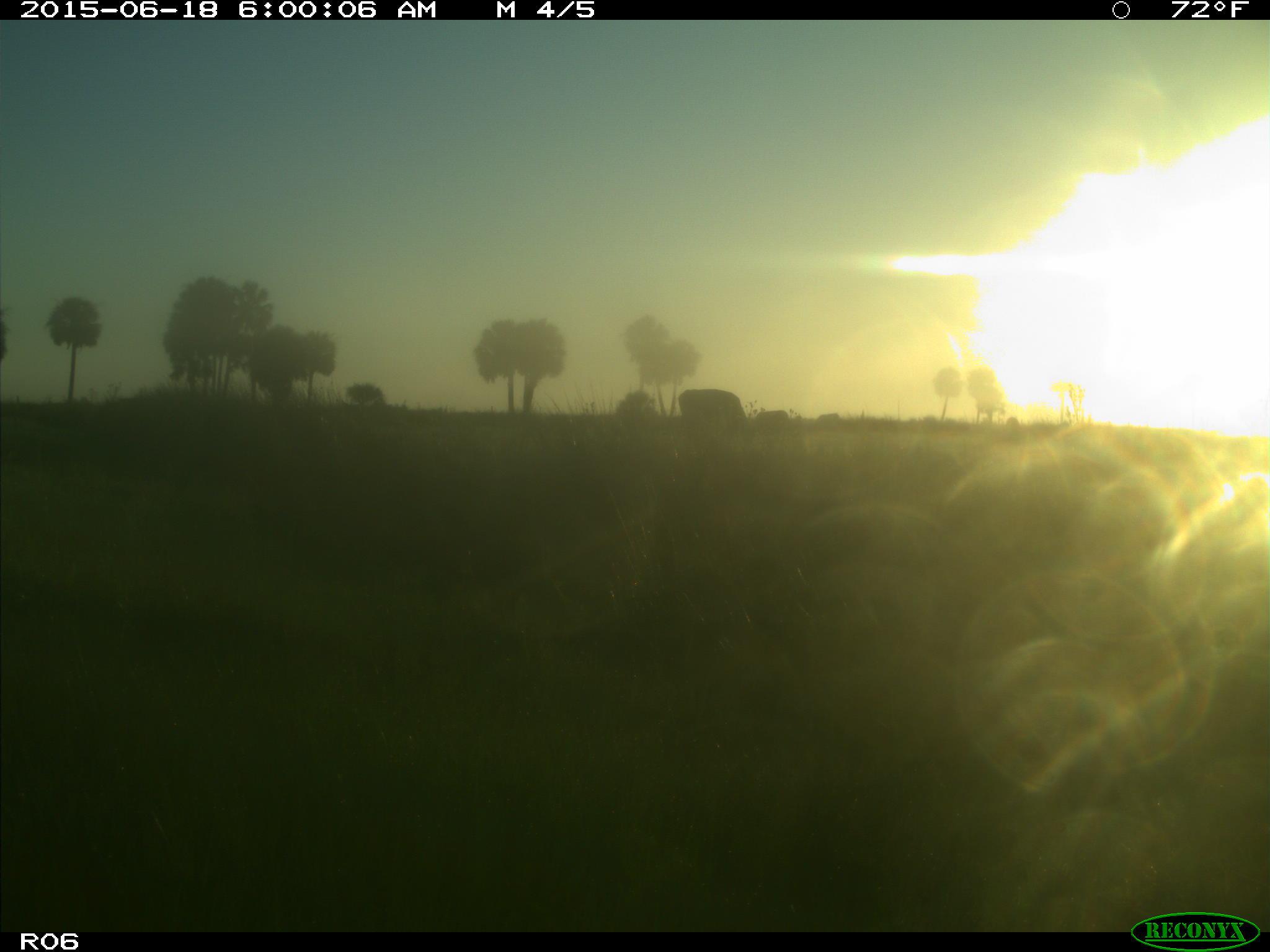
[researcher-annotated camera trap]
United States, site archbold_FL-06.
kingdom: Animalia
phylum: Chordata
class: Mammalia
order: Artiodactyla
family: Bovidae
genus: Bos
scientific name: Bos taurus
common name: domestic cow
Bos taurus (domestic cow).